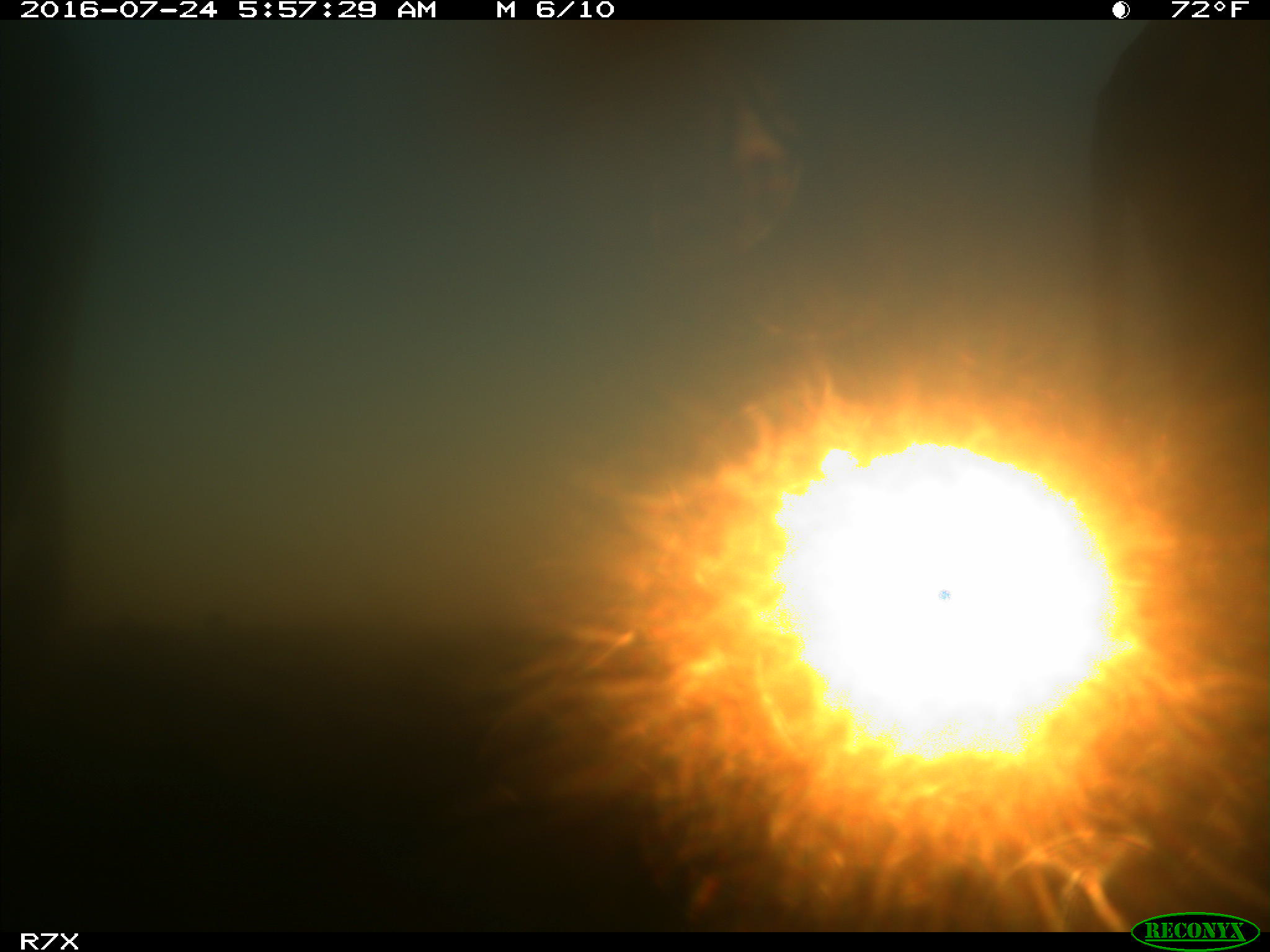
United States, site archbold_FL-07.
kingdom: Animalia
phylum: Chordata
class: Mammalia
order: Artiodactyla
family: Bovidae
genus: Bos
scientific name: Bos taurus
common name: domestic cow